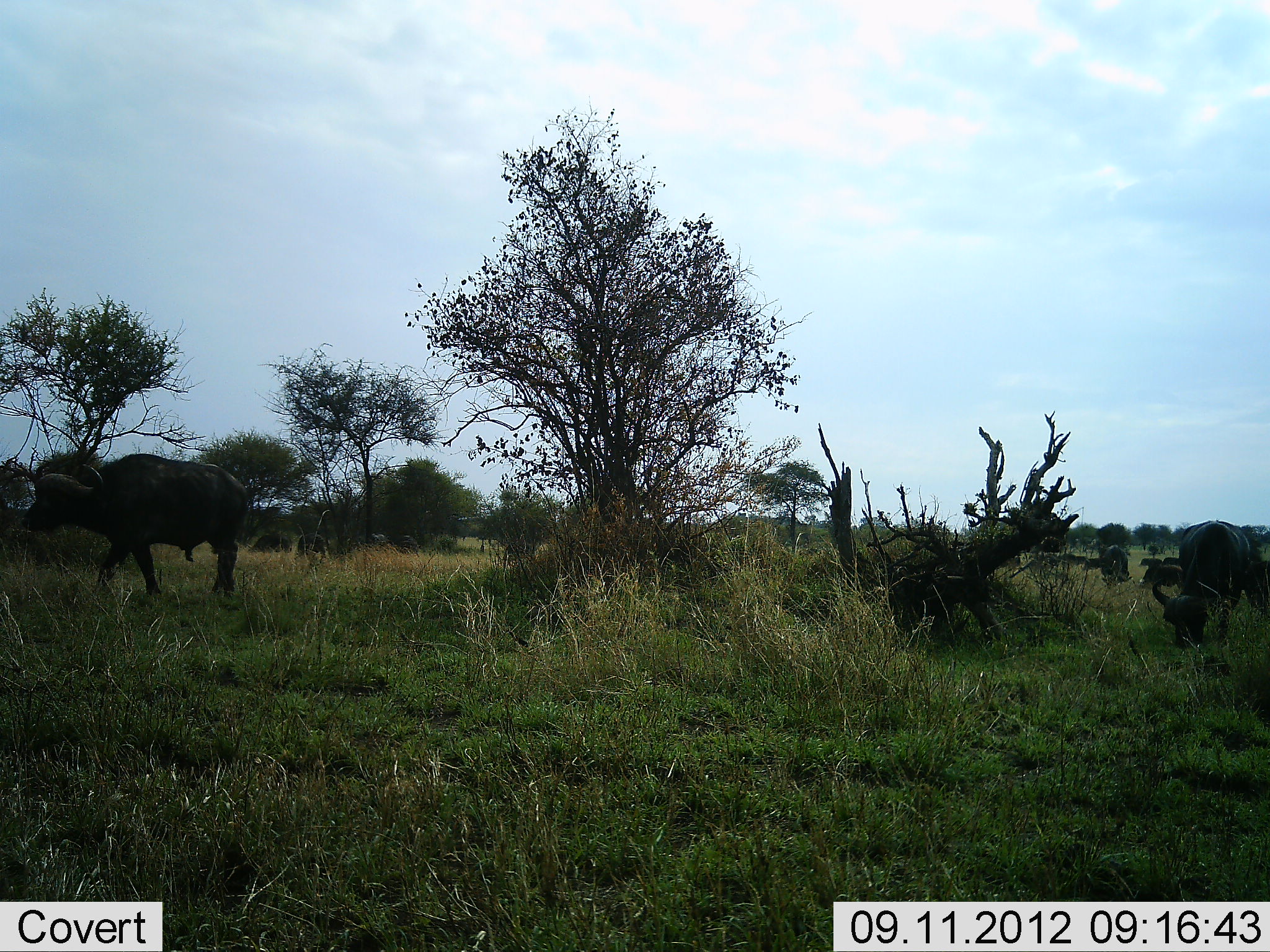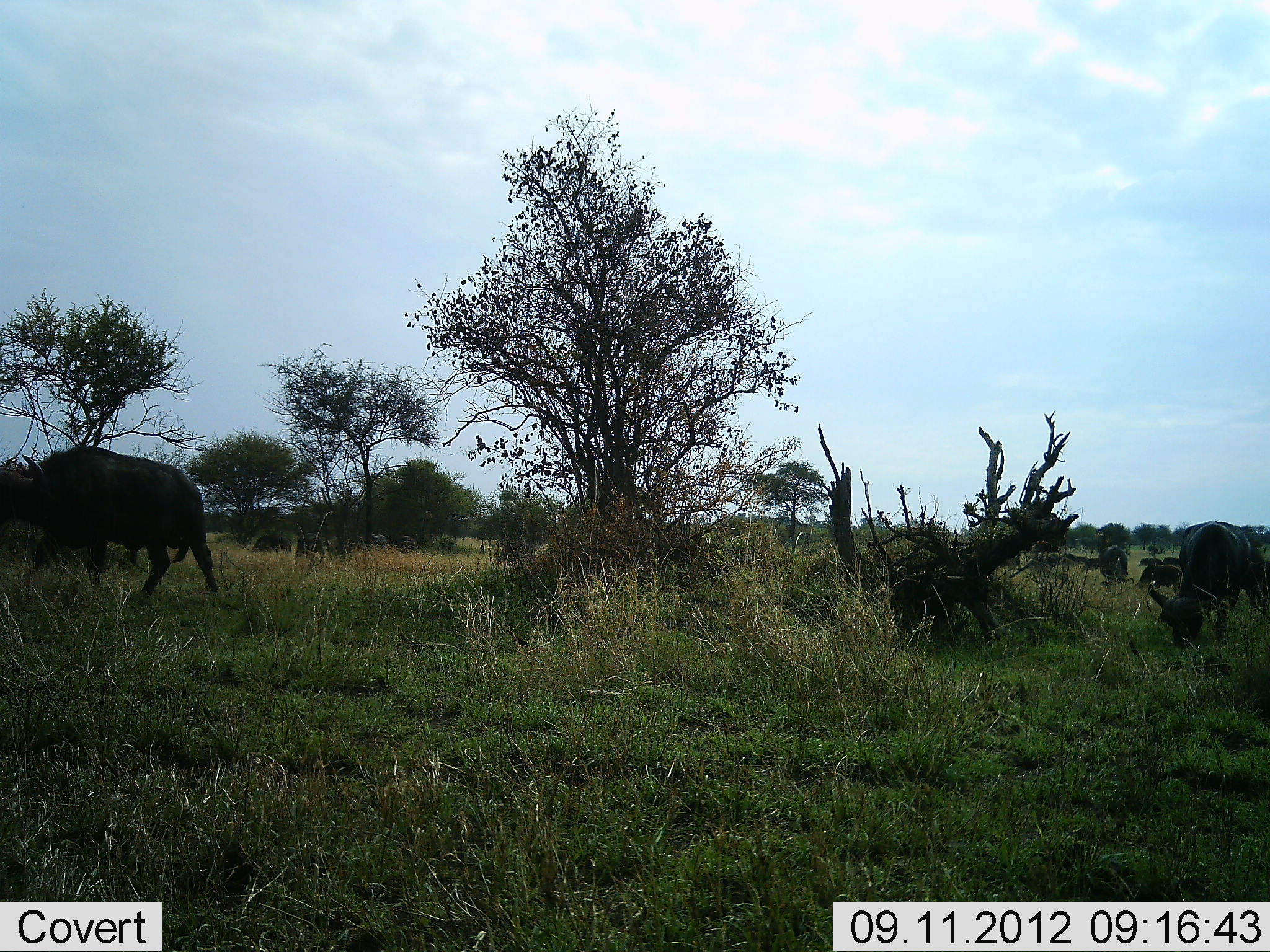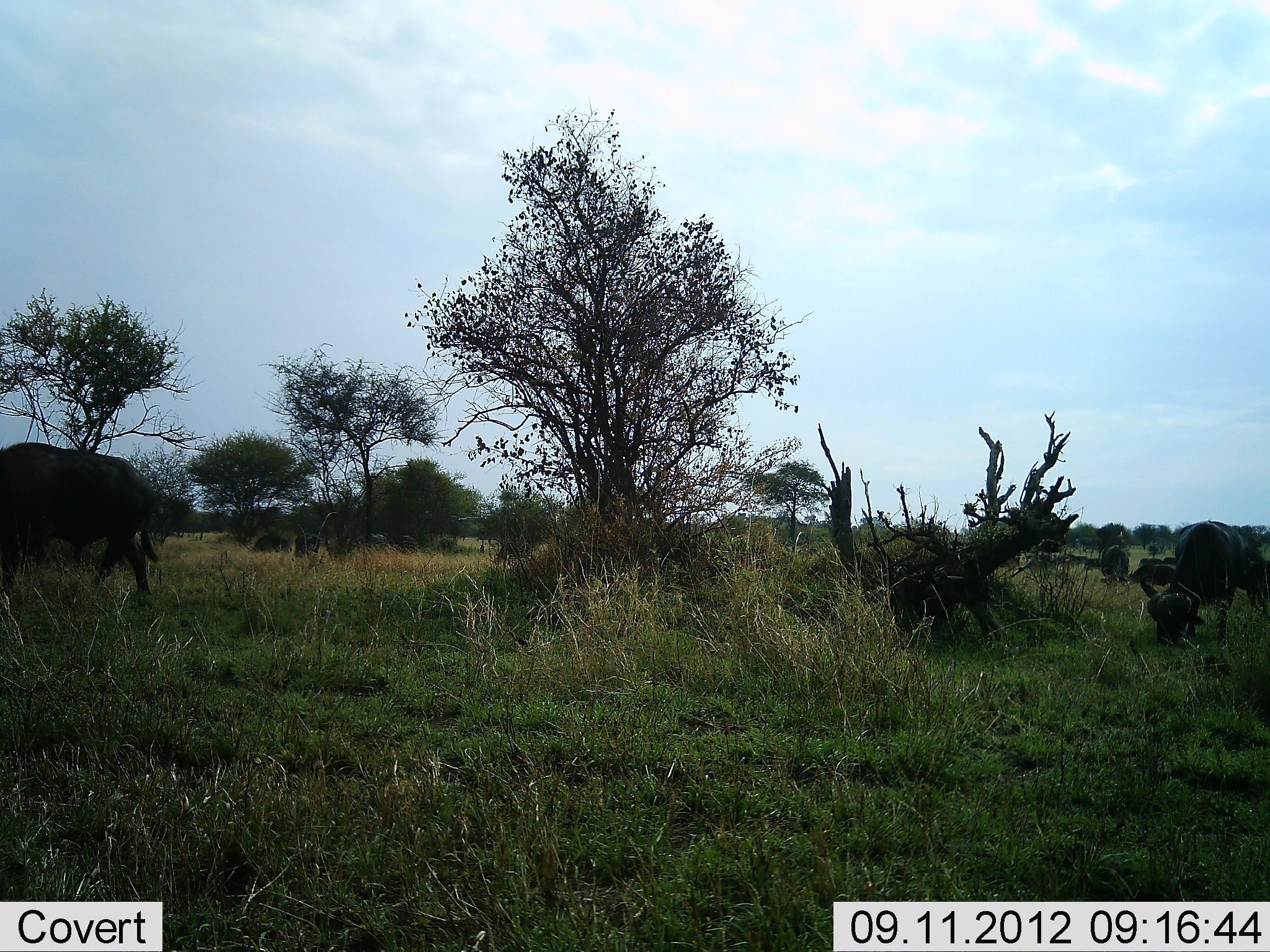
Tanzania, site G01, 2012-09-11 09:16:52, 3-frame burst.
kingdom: Animalia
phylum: Chordata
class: Mammalia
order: Artiodactyla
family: Bovidae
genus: Syncerus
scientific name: Syncerus caffer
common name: cape buffalo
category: buffalo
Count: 5.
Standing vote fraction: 20%.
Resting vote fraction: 0%.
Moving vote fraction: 50%.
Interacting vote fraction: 0%.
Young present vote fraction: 0%.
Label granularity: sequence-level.